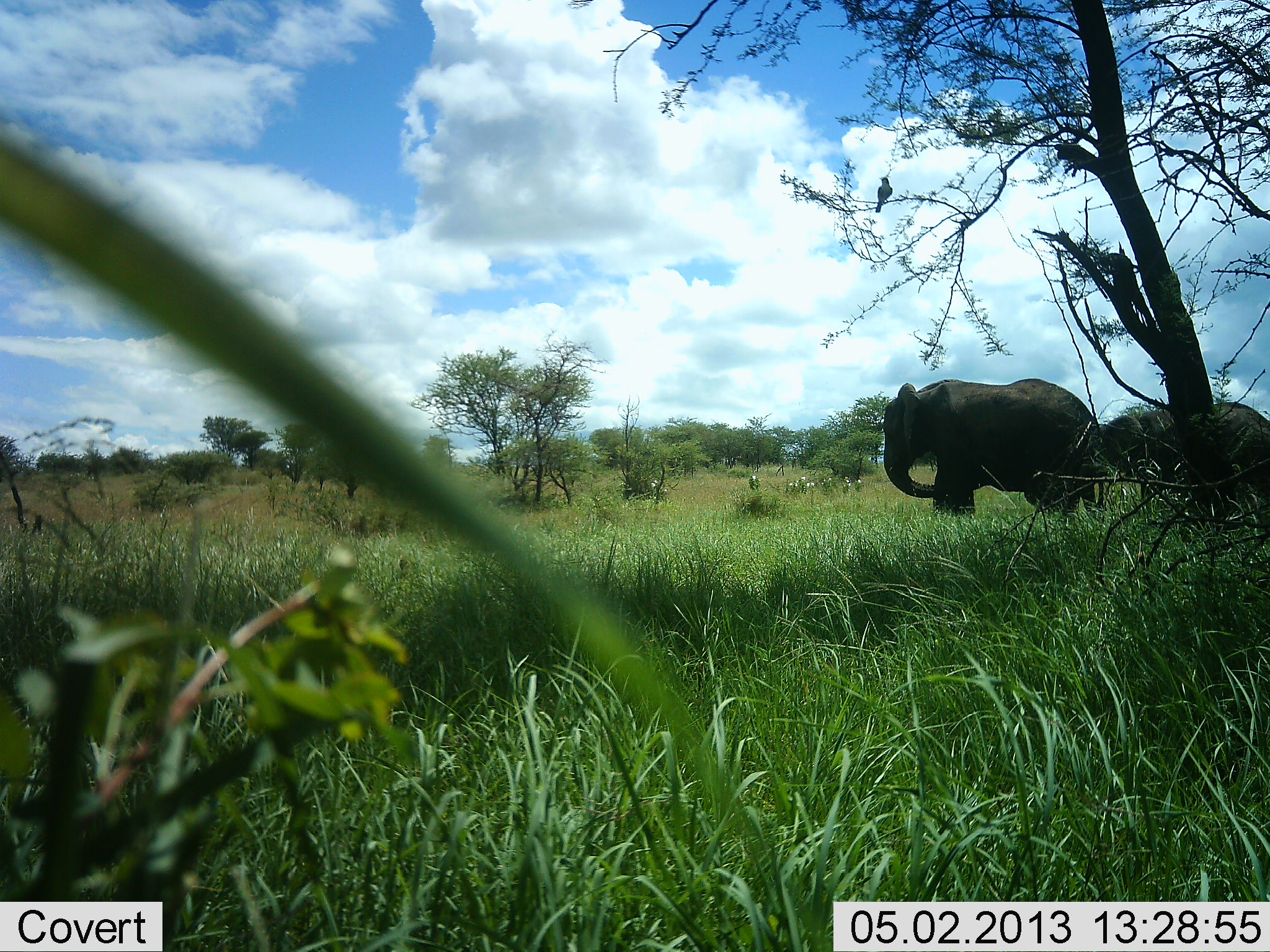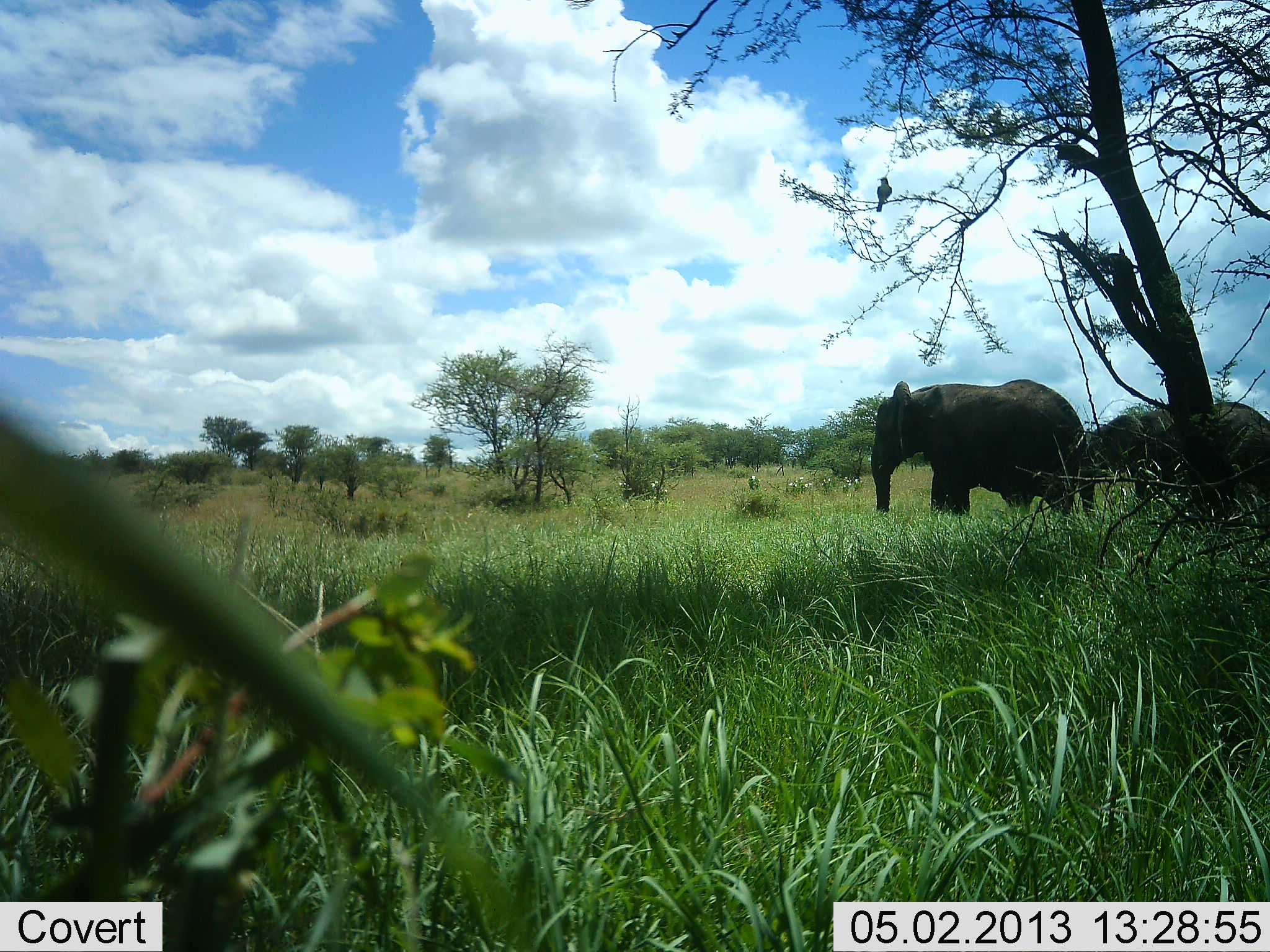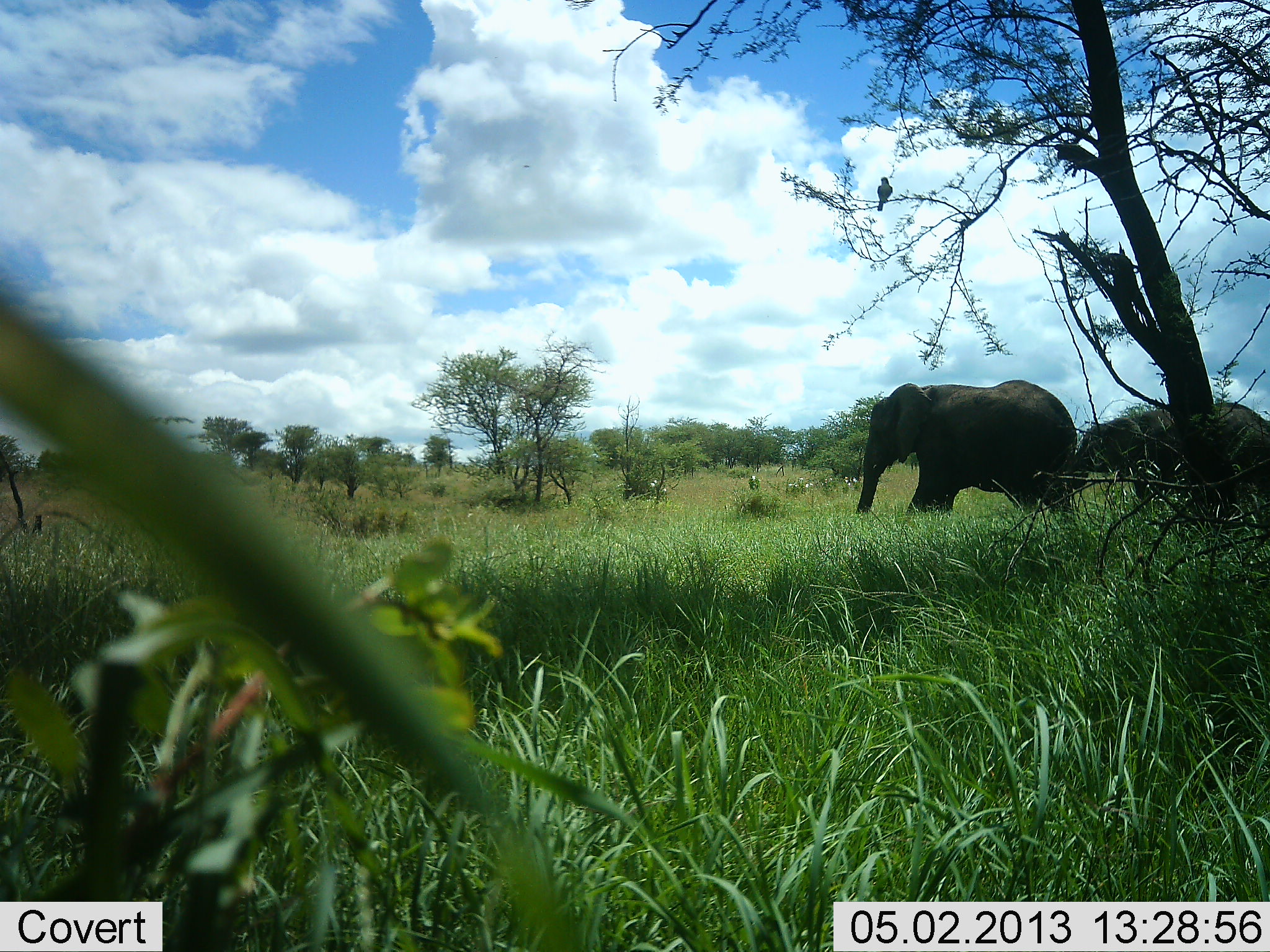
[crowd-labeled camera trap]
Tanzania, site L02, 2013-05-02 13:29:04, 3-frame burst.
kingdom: Animalia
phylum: Chordata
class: Mammalia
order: Proboscidea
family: Elephantidae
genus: Loxodonta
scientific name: Loxodonta africana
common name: african bush elephant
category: elephant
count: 2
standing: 41%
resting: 0%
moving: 62%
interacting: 6%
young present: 16%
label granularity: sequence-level